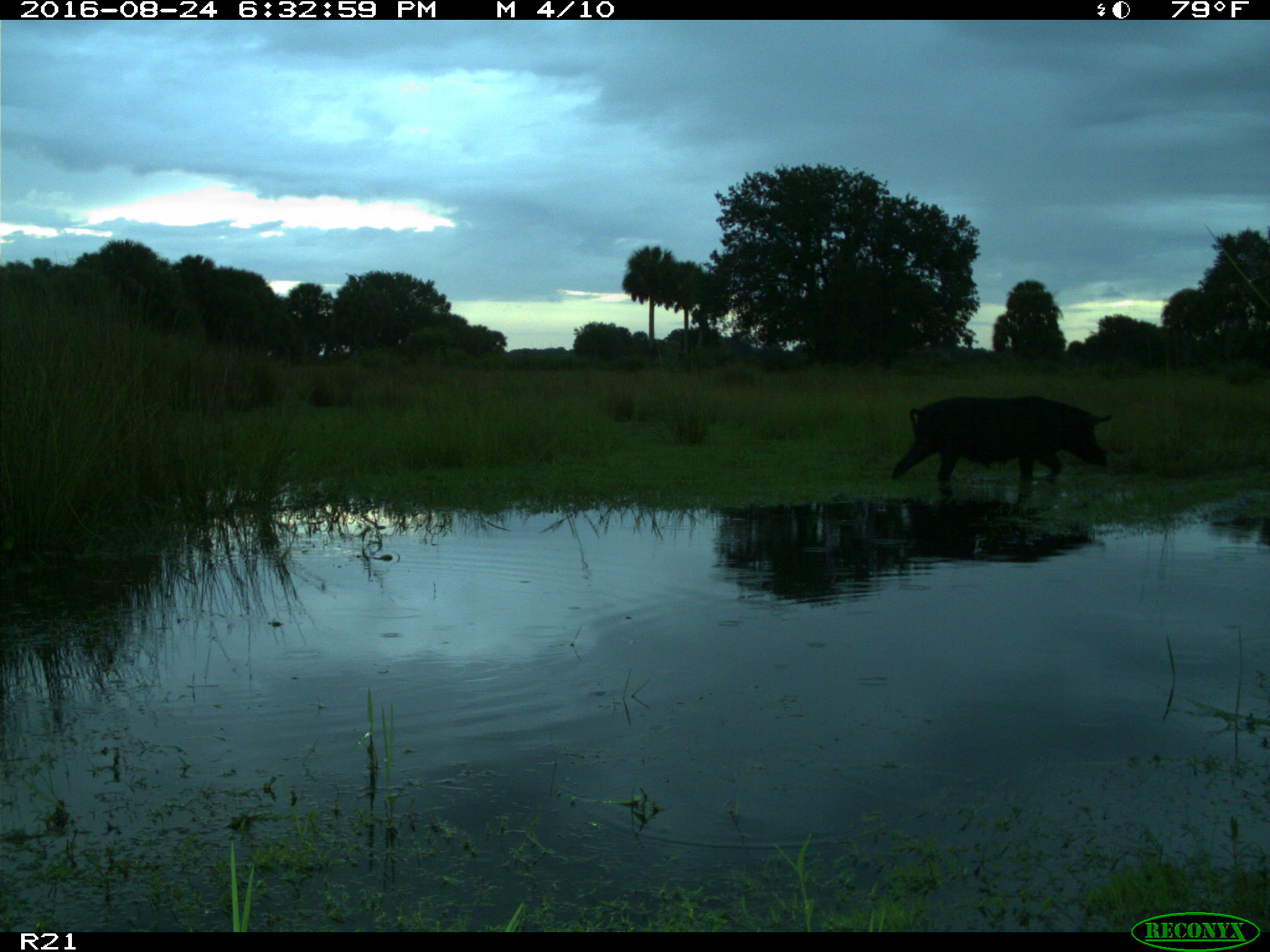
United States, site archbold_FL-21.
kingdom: Animalia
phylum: Chordata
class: Mammalia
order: Artiodactyla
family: Suidae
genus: Sus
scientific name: Sus scrofa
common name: wild boar